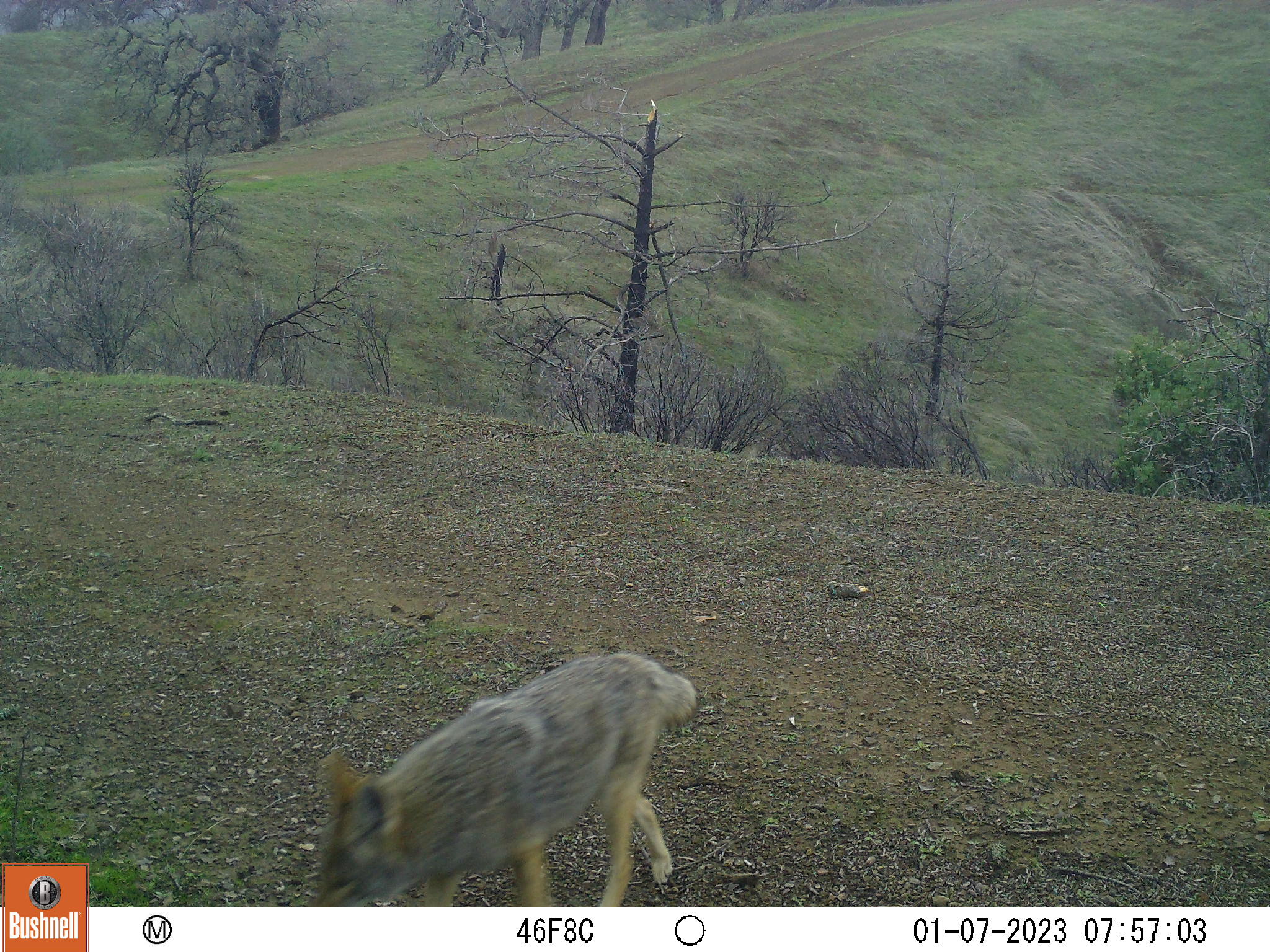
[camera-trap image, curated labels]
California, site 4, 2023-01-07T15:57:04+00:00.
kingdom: Animalia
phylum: Chordata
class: Mammalia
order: Carnivora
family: Canidae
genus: Canis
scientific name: Canis latrans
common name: coyote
Coyote (Canis latrans).